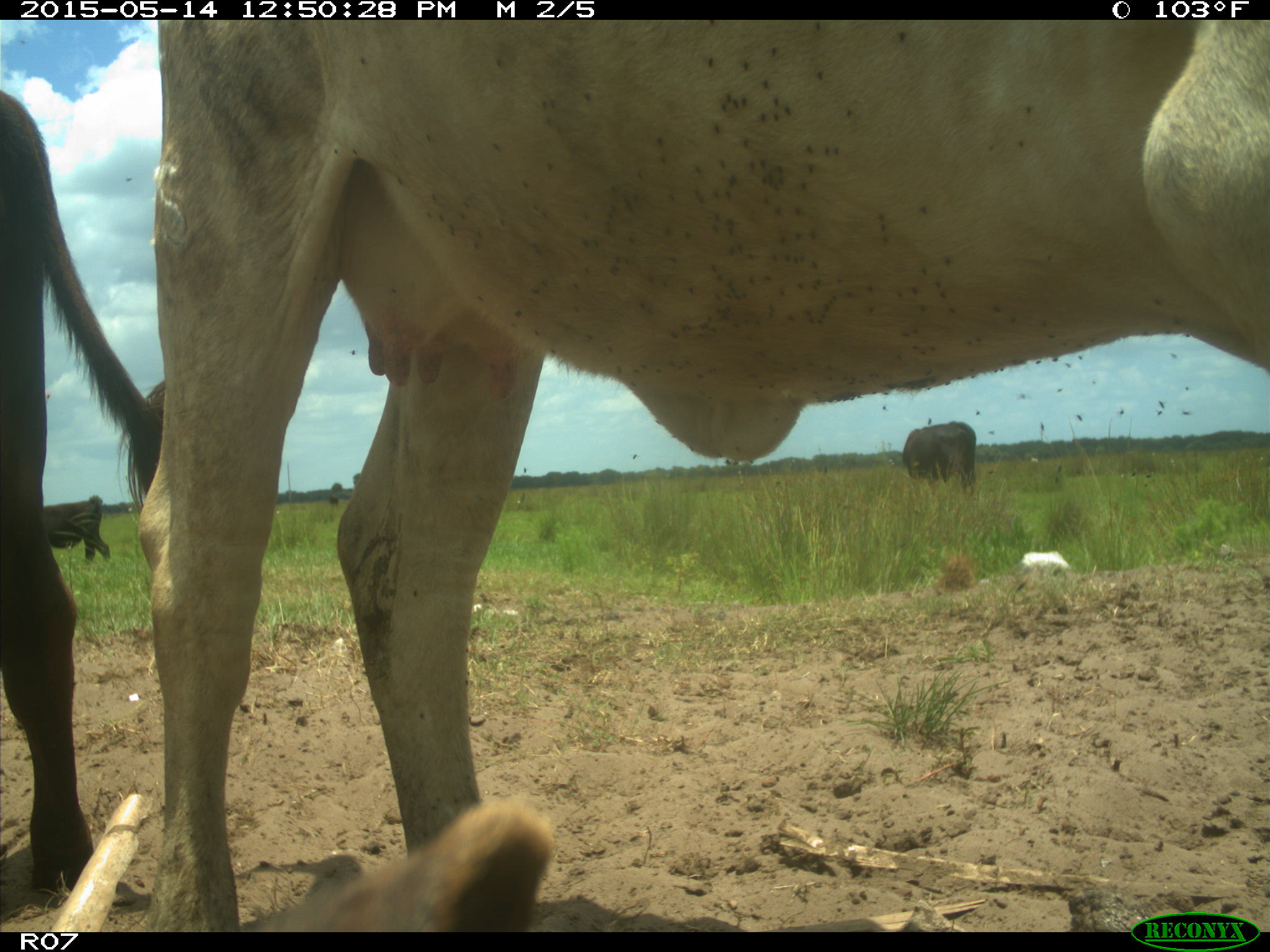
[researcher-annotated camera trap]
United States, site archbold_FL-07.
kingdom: Animalia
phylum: Chordata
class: Mammalia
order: Artiodactyla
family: Bovidae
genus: Bos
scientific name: Bos taurus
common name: domestic cow